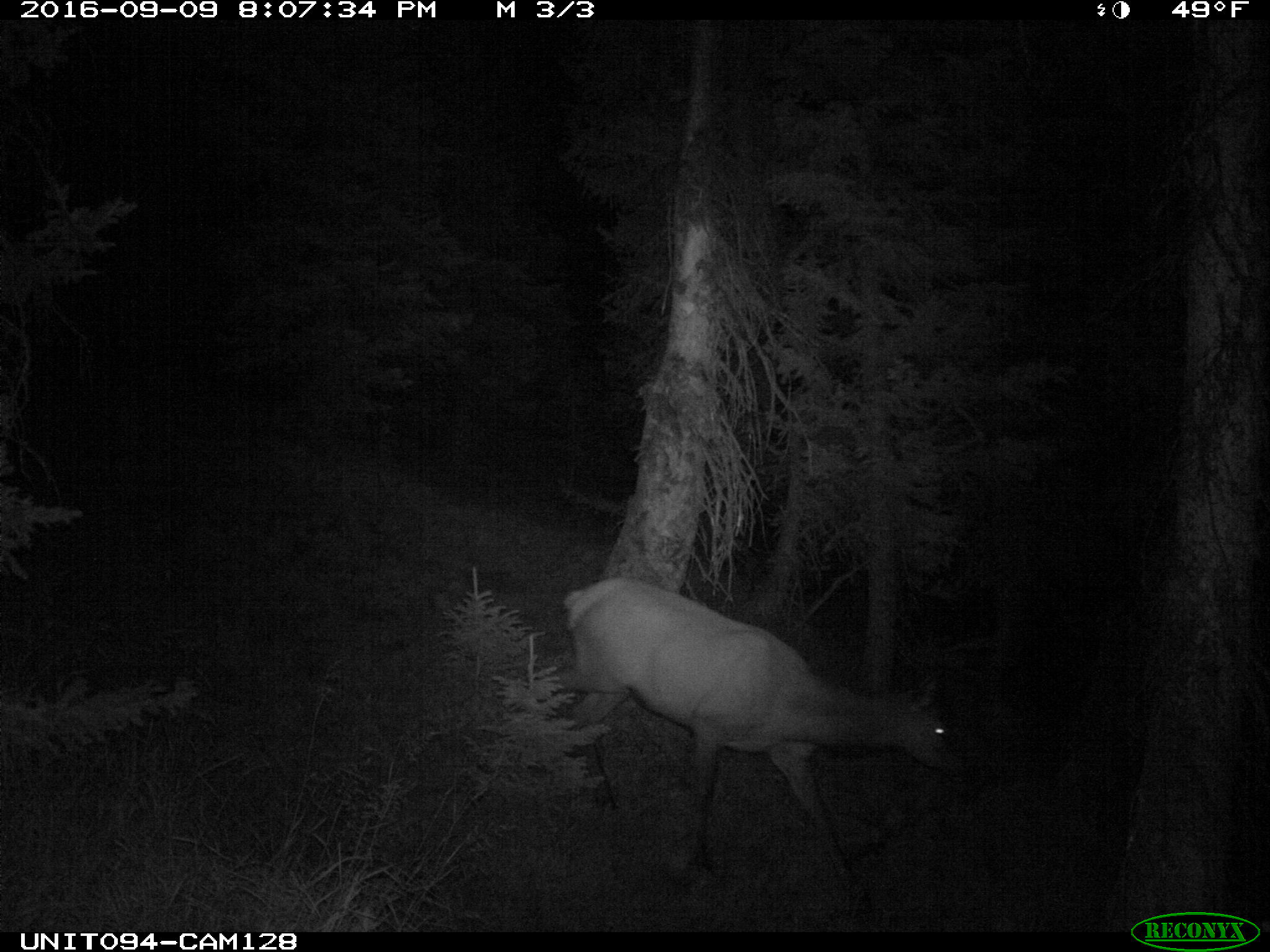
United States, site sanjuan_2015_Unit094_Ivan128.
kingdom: Animalia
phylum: Chordata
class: Mammalia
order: Artiodactyla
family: Cervidae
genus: Cervus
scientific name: Cervus elaphus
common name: red deer